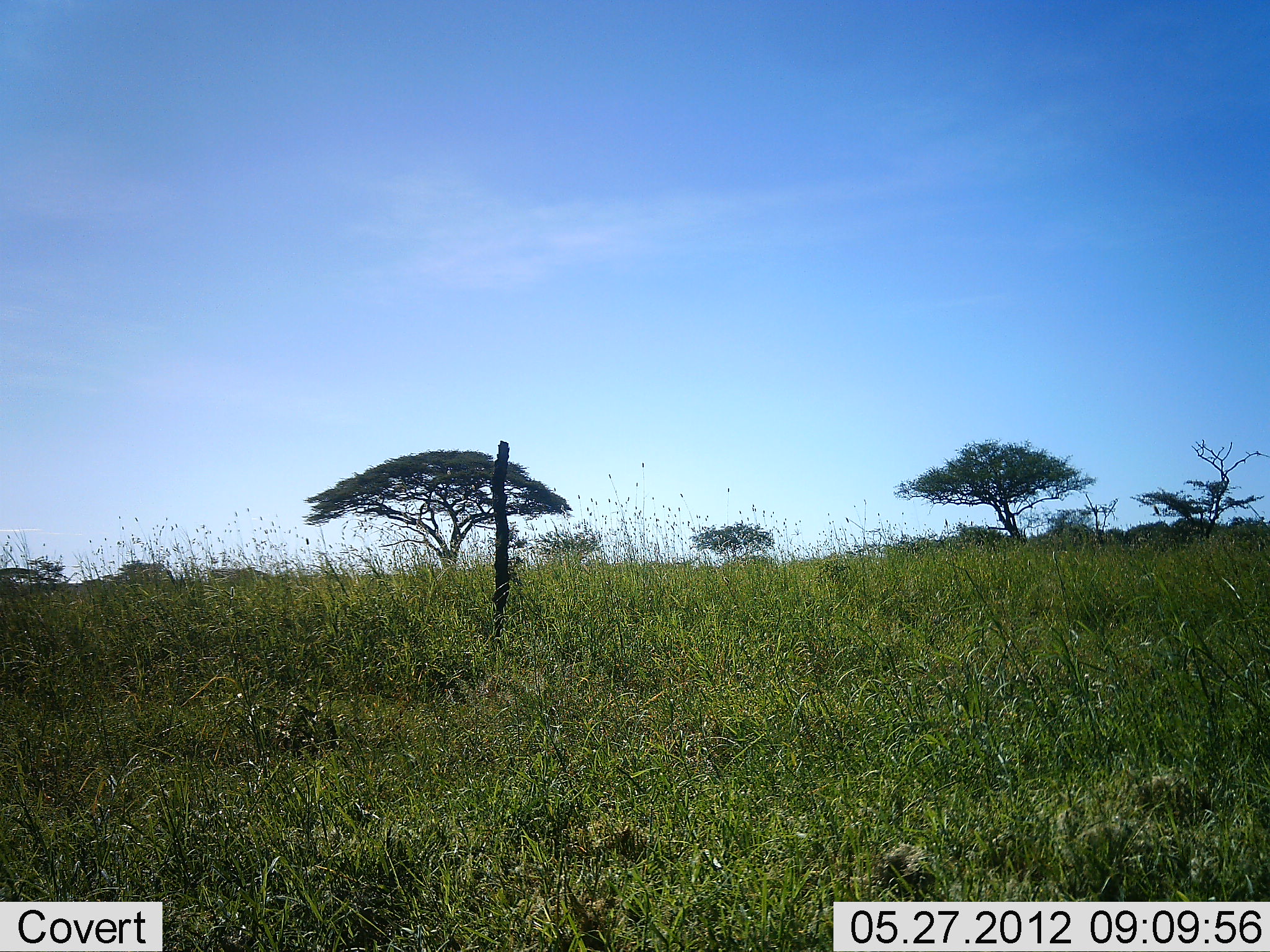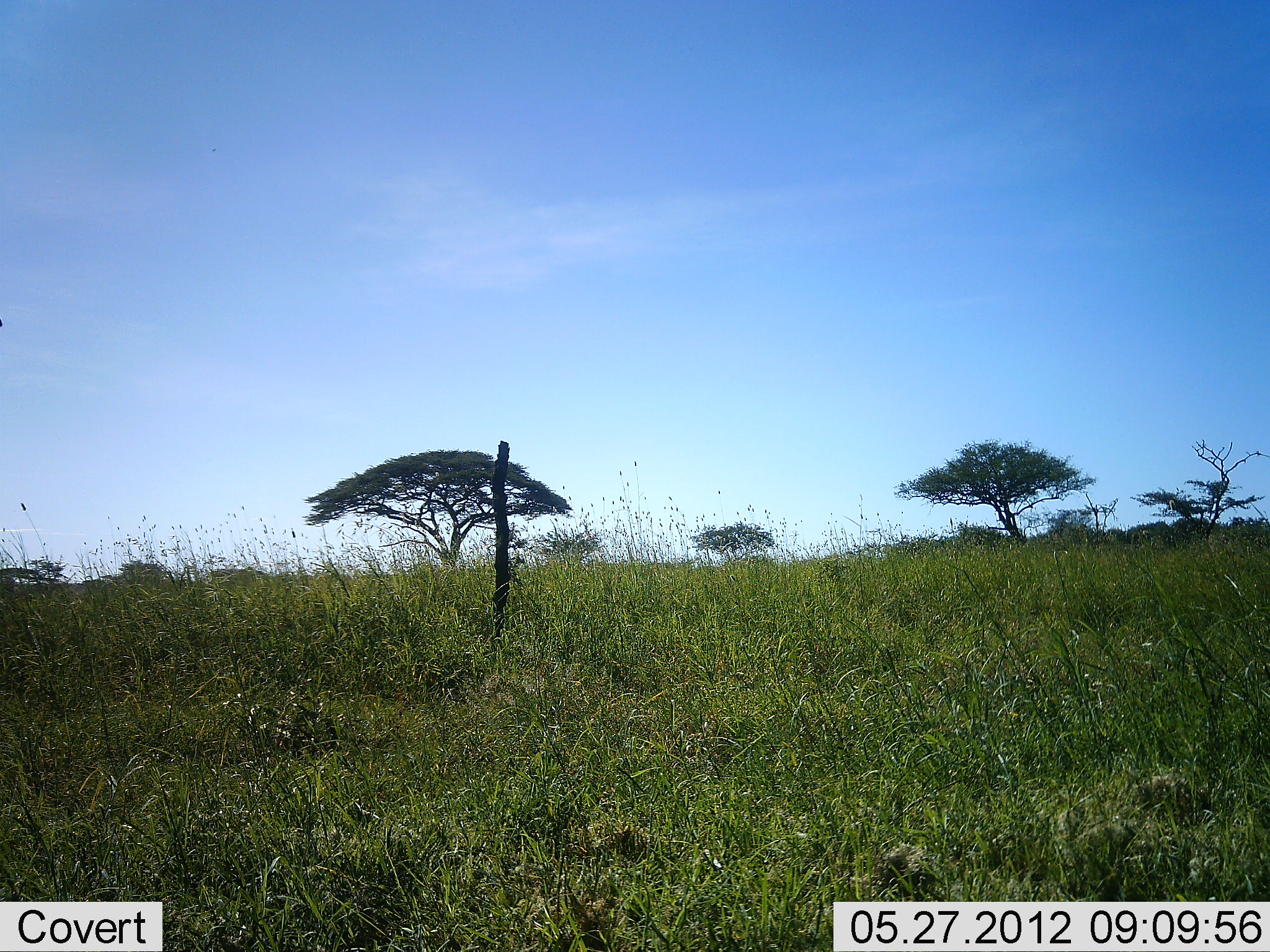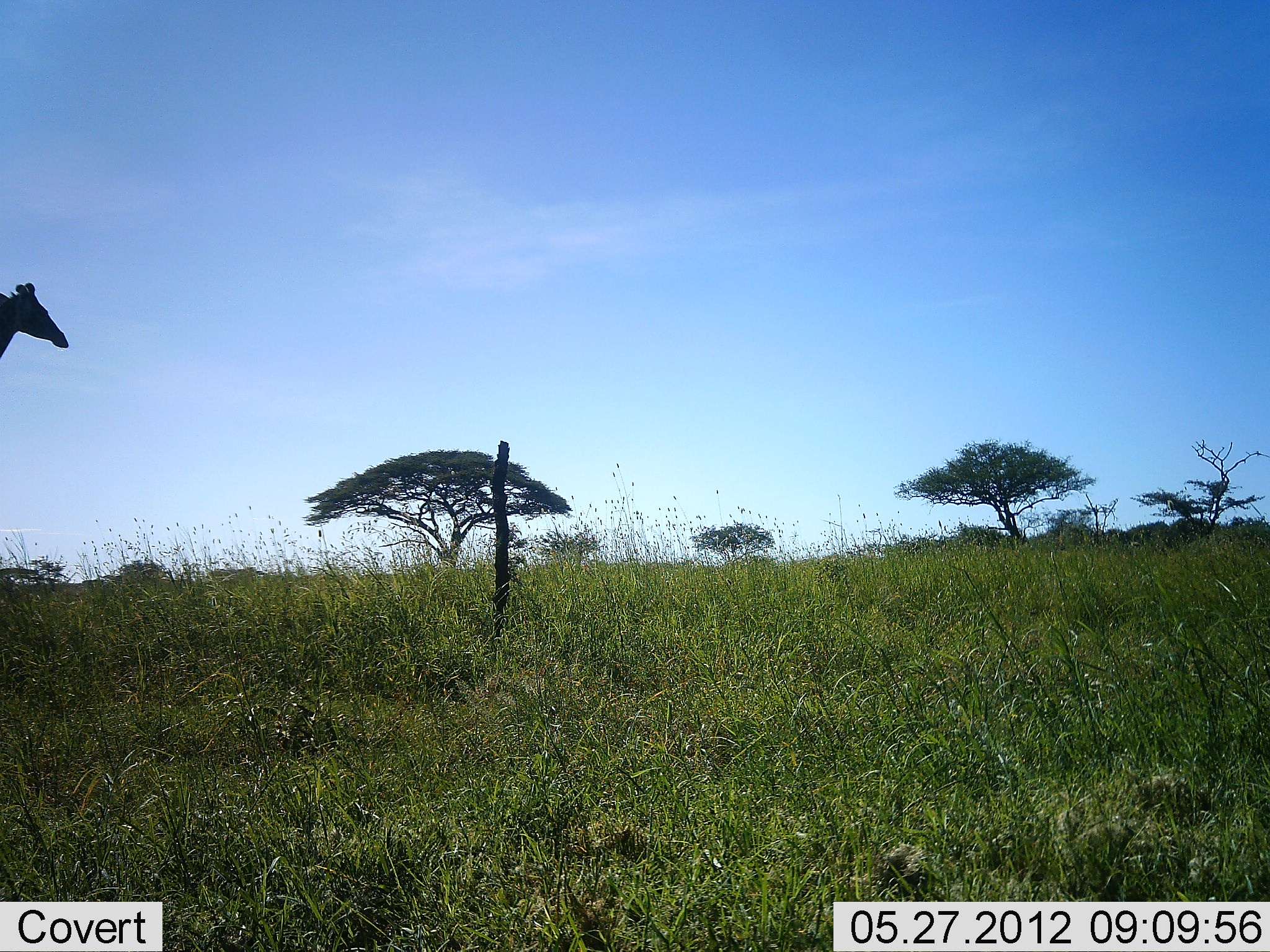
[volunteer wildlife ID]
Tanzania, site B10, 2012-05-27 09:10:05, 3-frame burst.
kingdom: Animalia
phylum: Chordata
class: Mammalia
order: Artiodactyla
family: Giraffidae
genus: Giraffa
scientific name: Giraffa camelopardalis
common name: giraffe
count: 1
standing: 0%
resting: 0%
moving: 100%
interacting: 0%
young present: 0%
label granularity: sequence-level